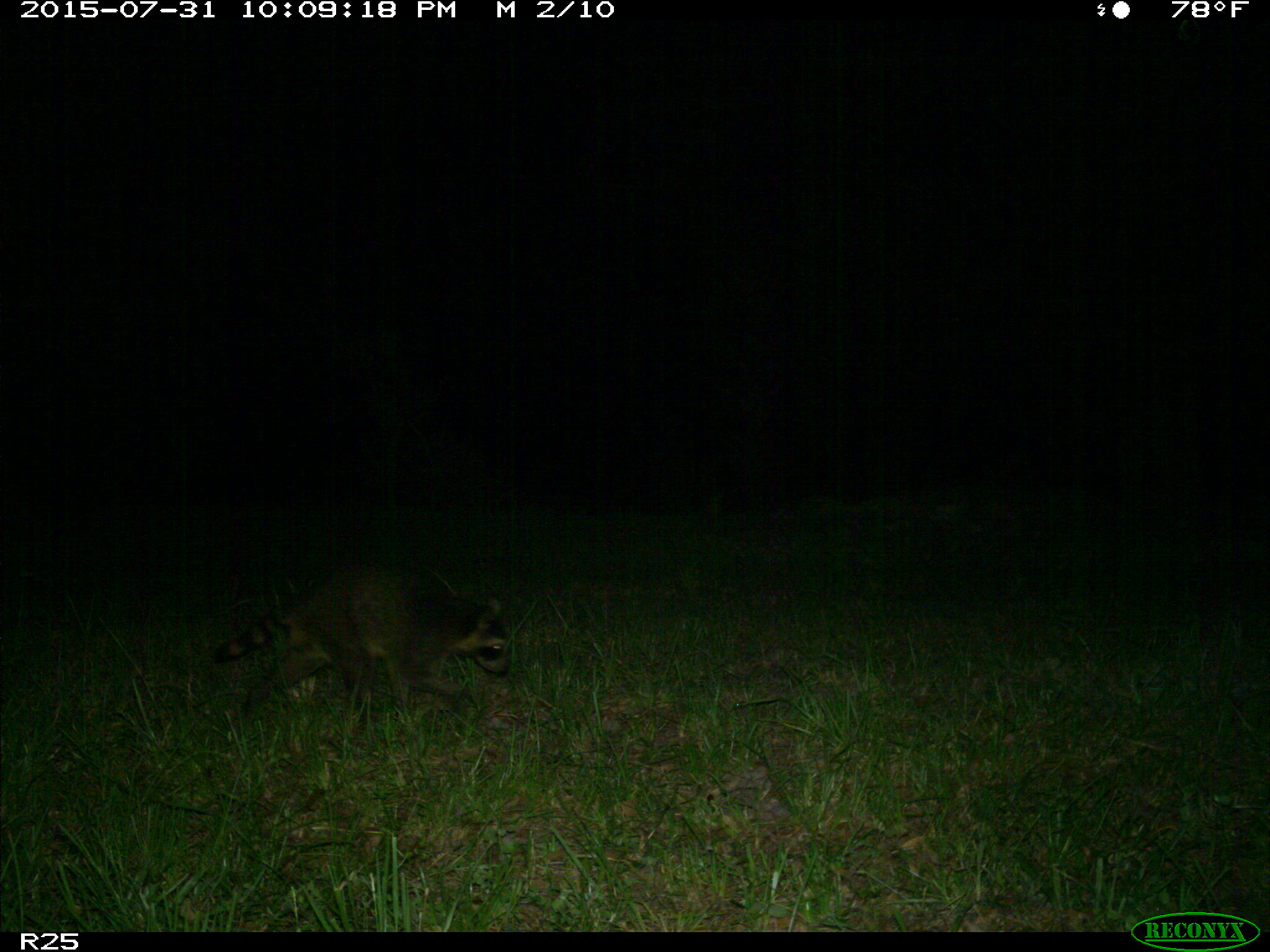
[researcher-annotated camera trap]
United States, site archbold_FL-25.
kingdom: Animalia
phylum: Chordata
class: Mammalia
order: Carnivora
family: Procyonidae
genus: Procyon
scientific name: Procyon lotor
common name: common raccoon